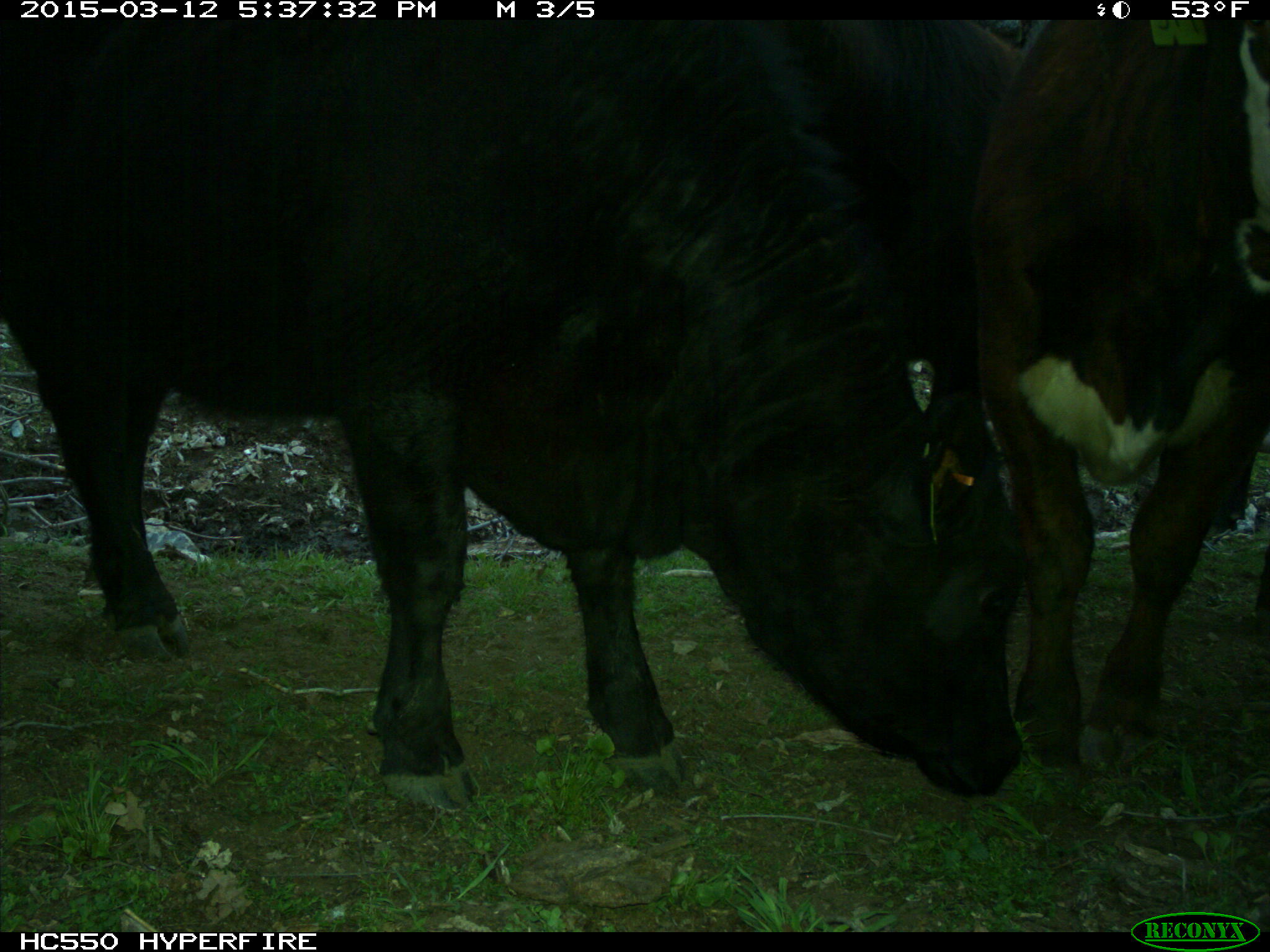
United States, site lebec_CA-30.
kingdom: Animalia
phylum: Chordata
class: Mammalia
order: Artiodactyla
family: Bovidae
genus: Bos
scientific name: Bos taurus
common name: domestic cow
Bos taurus (domestic cow).